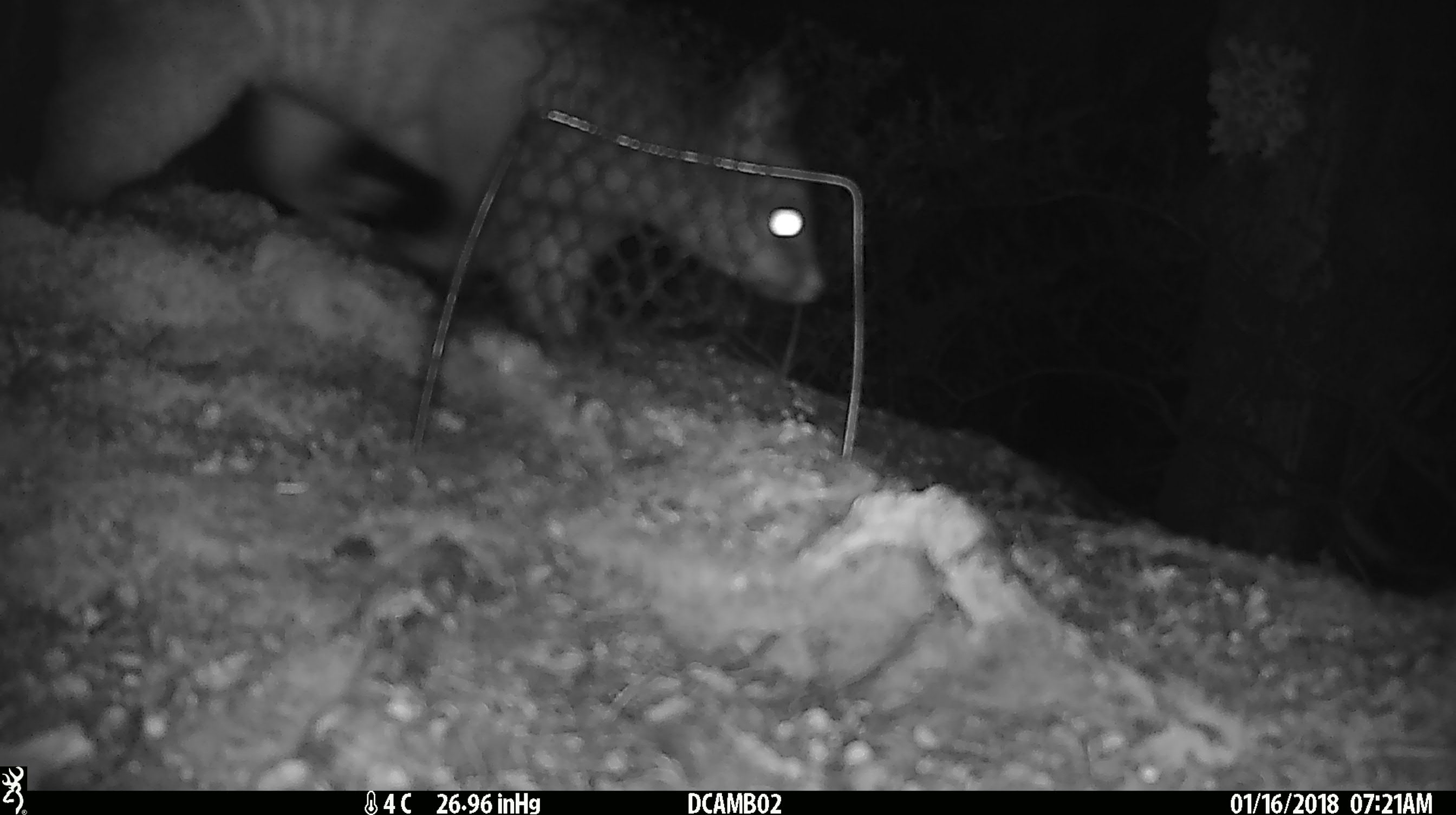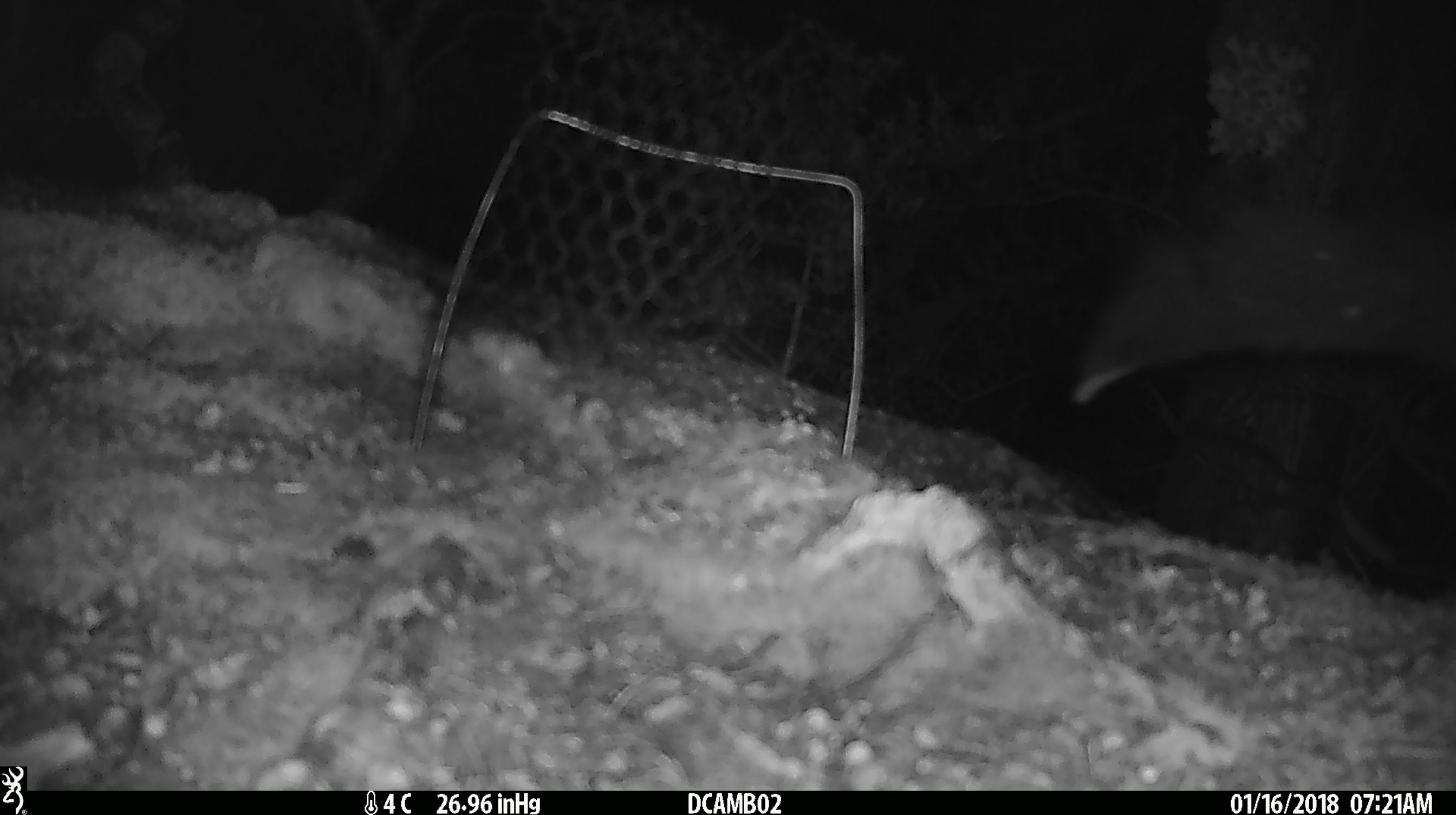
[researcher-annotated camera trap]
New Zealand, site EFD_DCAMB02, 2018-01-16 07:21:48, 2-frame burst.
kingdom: Animalia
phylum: Chordata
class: Mammalia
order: Diprotodontia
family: Phalangeridae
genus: Trichosurus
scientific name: Trichosurus vulpecula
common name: common brushtail possum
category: possum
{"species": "possum (common brushtail possum) (Trichosurus vulpecula)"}